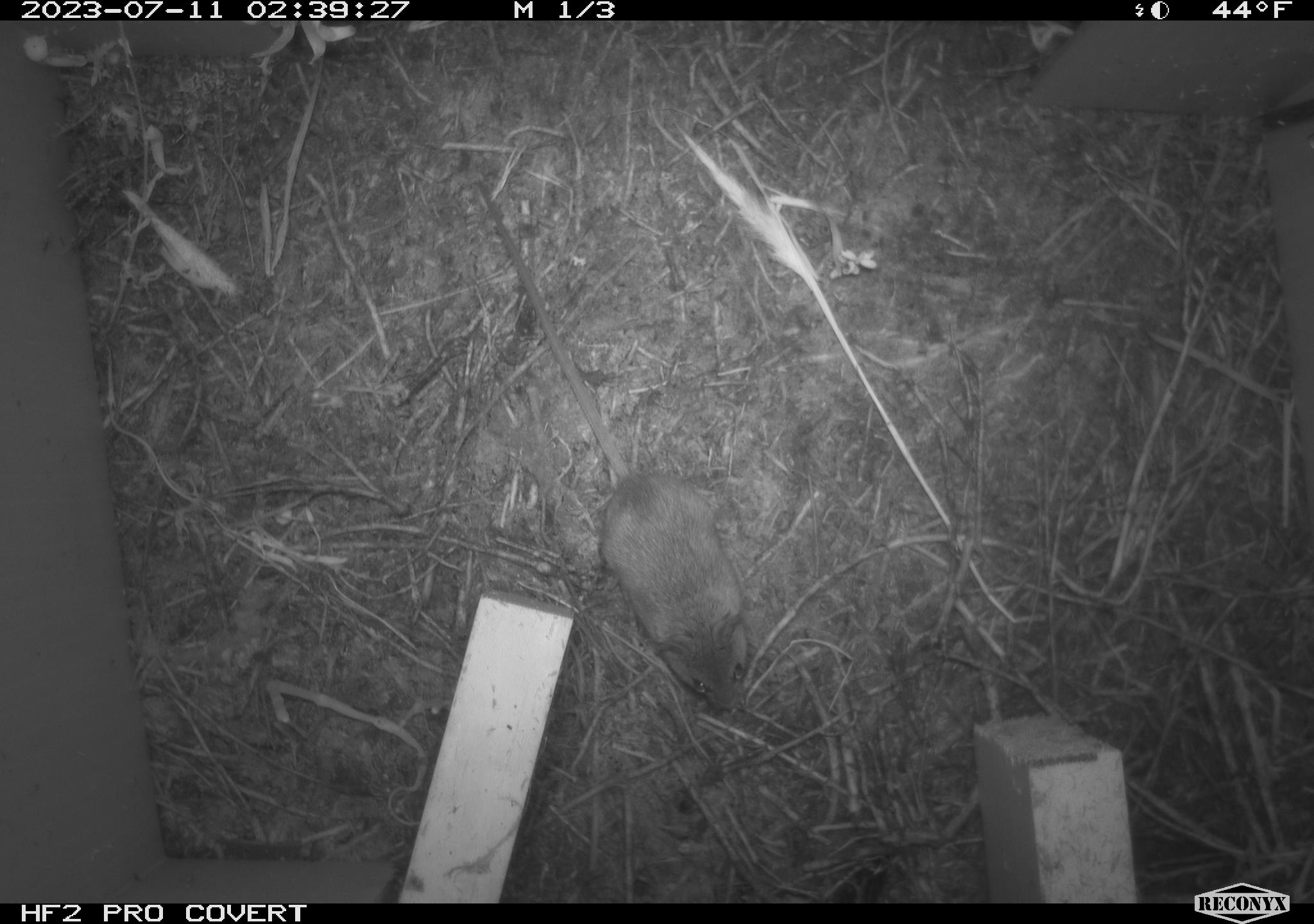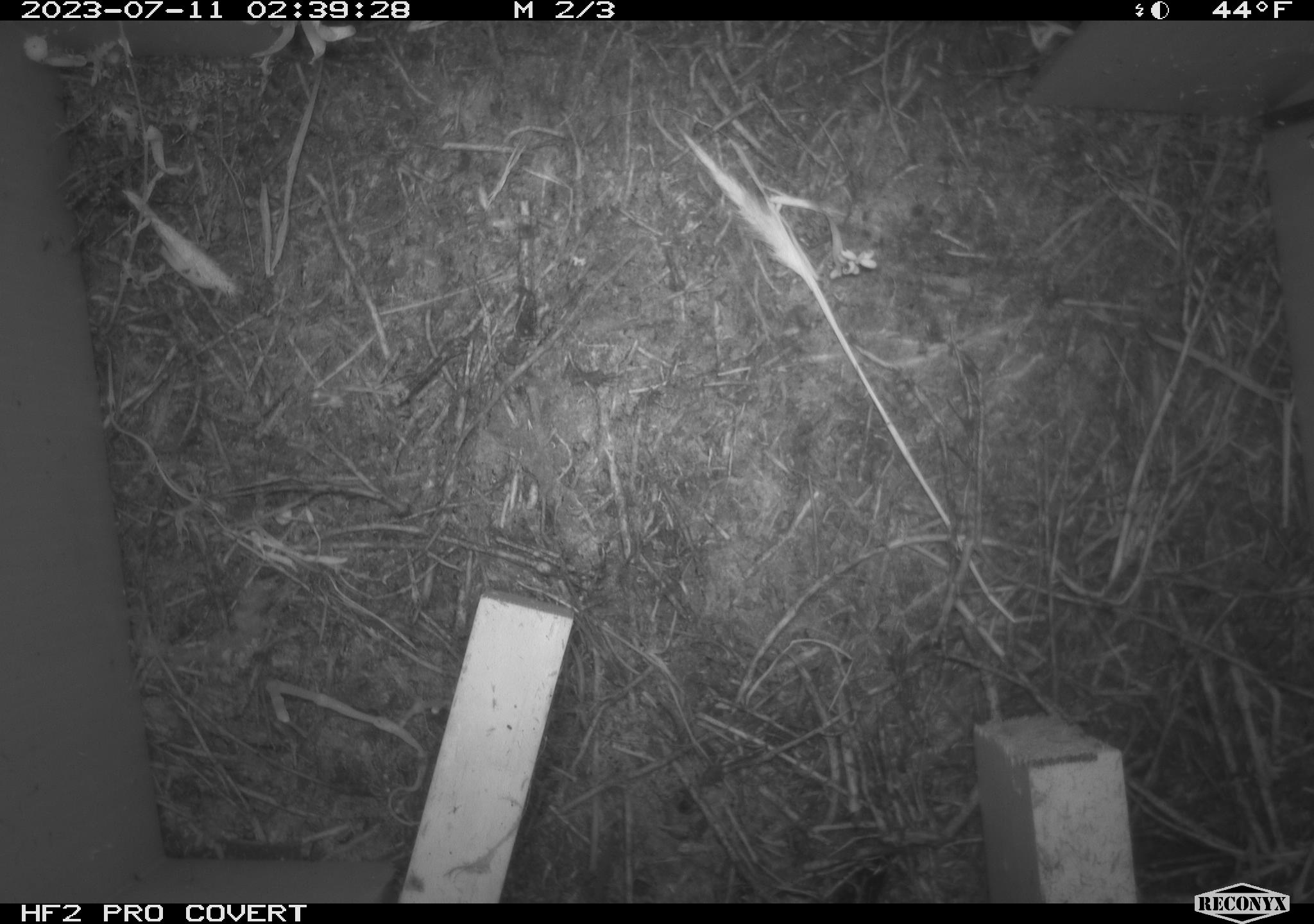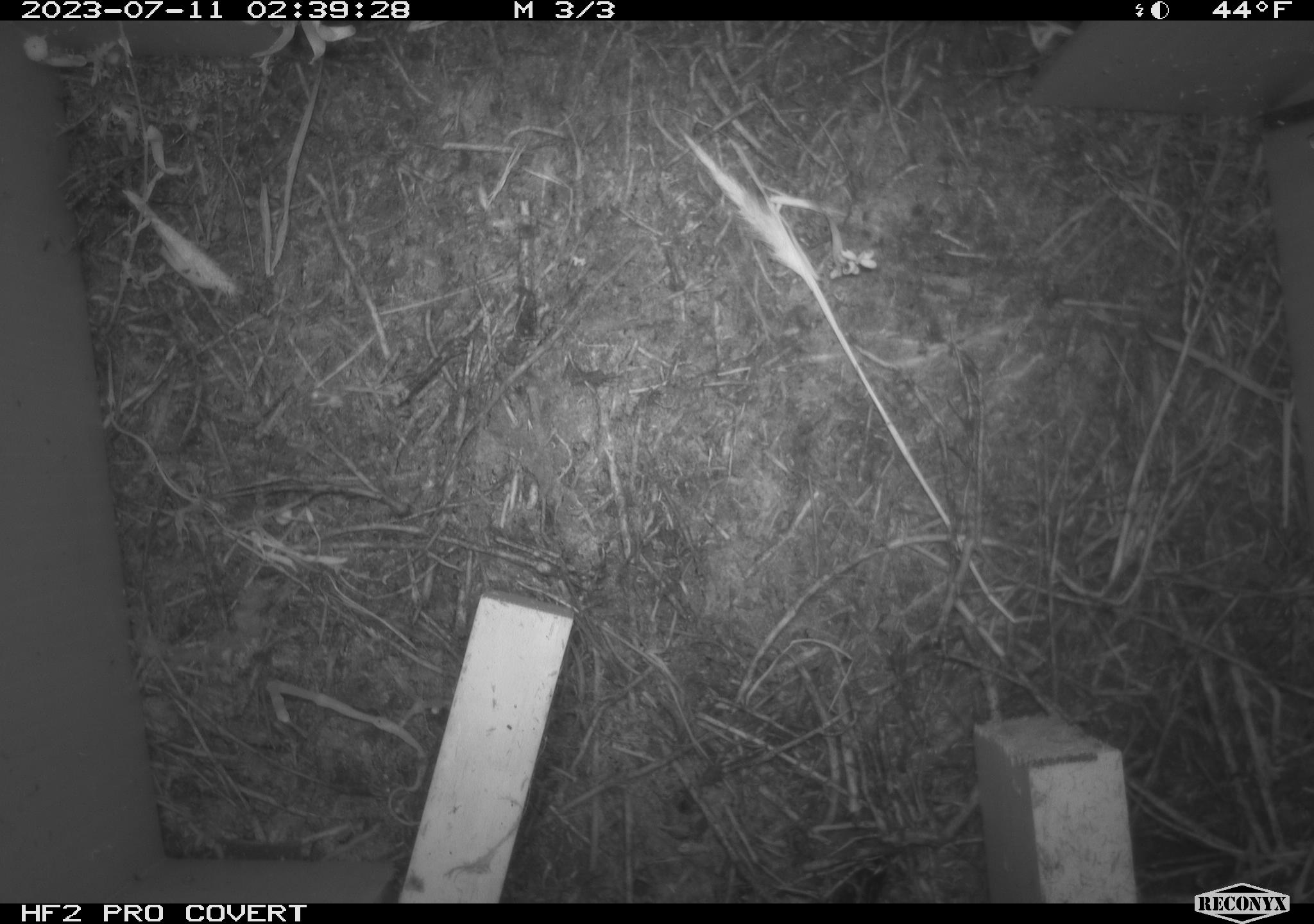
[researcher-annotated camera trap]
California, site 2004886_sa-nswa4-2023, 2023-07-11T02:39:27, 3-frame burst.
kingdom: Animalia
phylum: Chordata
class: Mammalia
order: Rodentia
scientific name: Rodentia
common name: mouse species